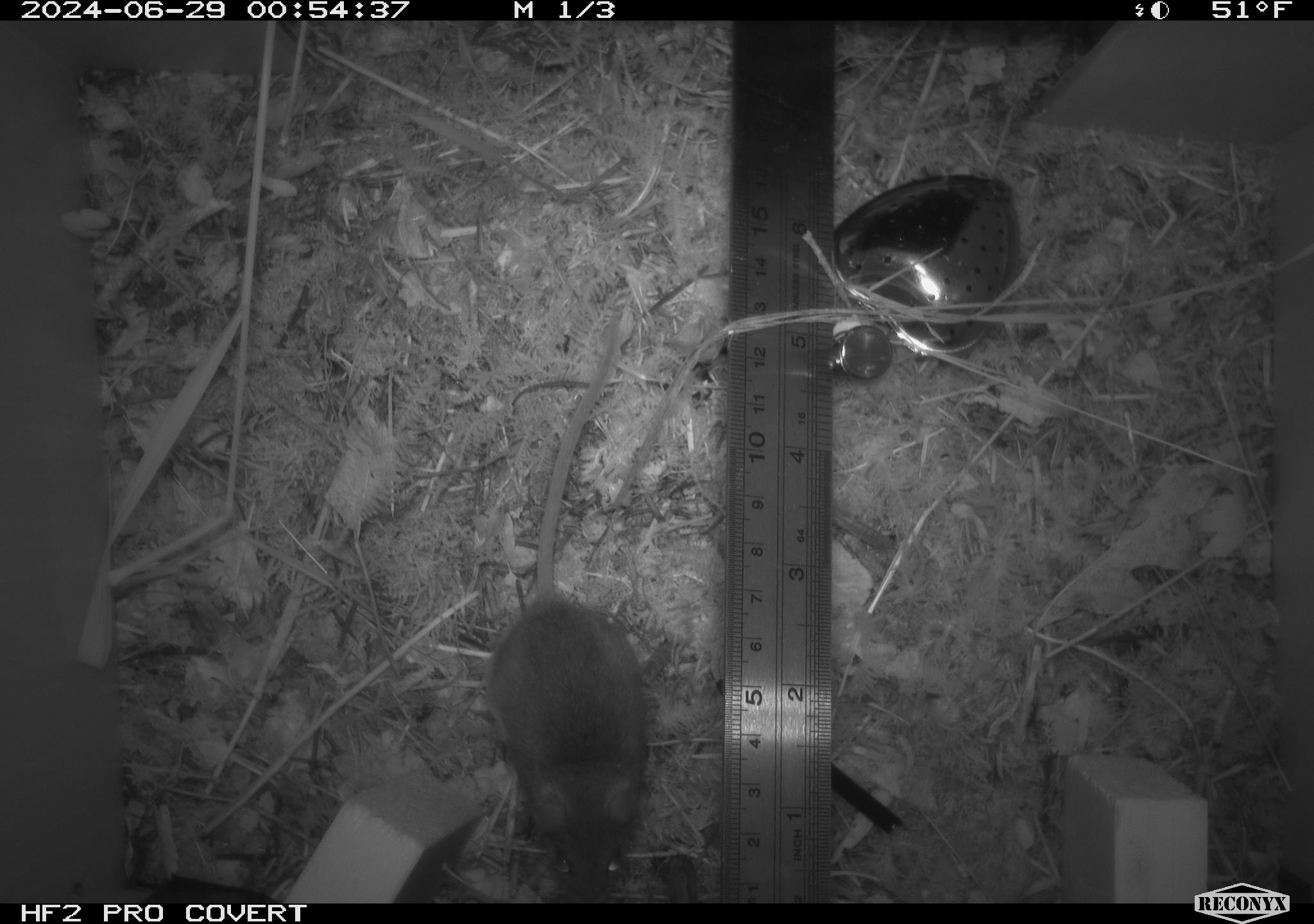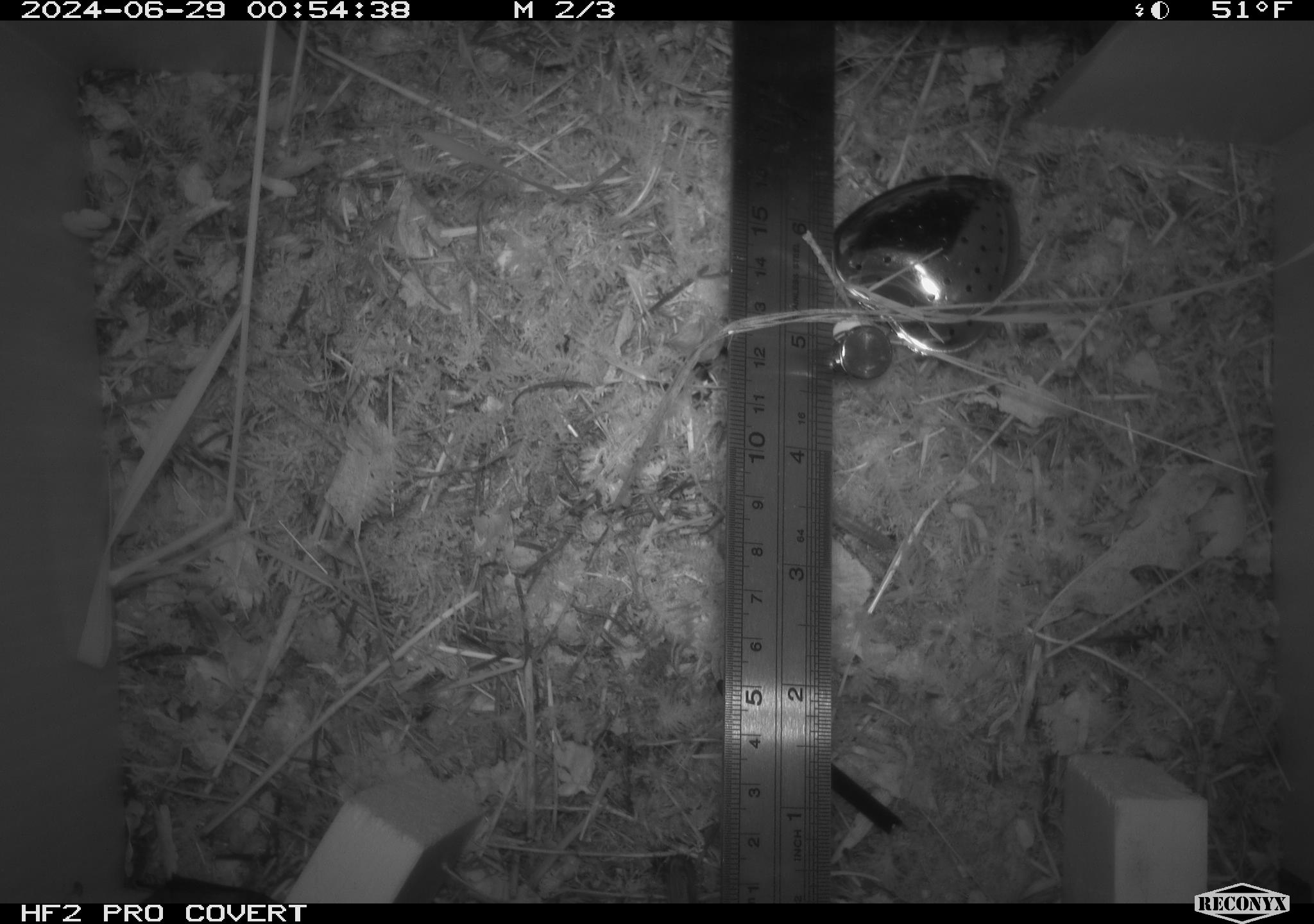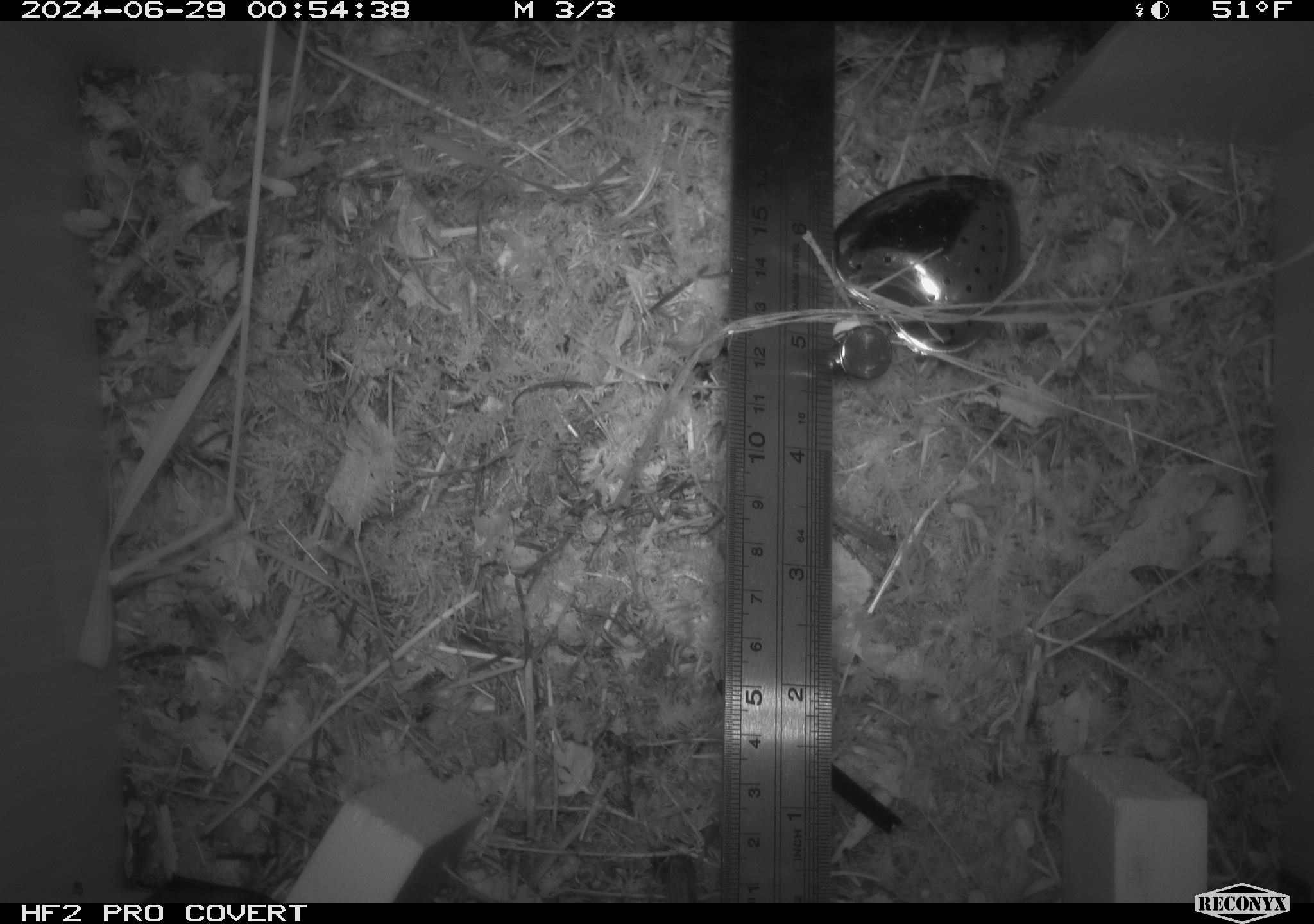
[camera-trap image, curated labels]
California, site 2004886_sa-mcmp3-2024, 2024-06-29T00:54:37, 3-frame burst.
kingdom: Animalia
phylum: Chordata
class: Mammalia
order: Rodentia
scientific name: Rodentia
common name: mouse species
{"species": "mouse species (Rodentia)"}